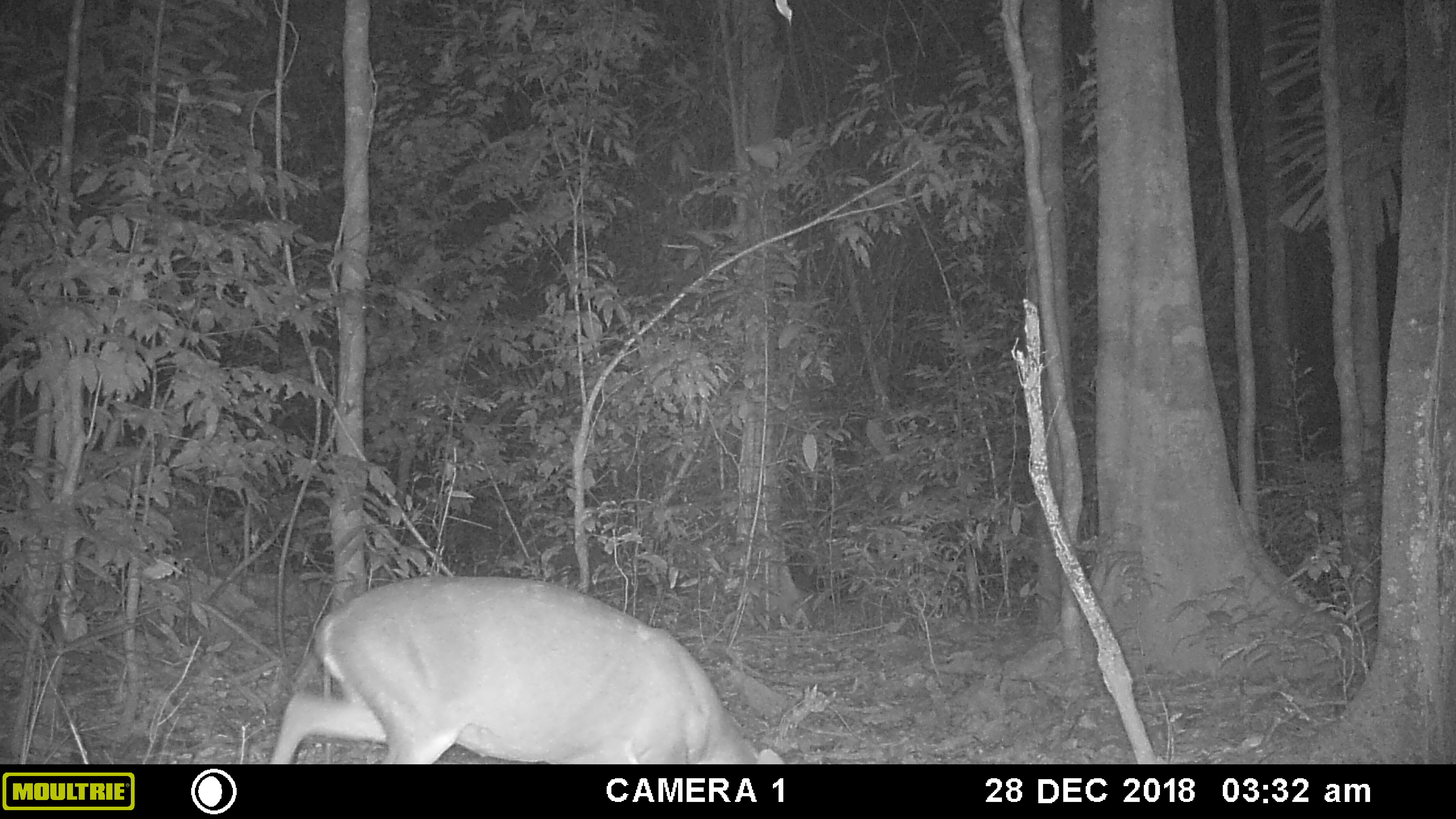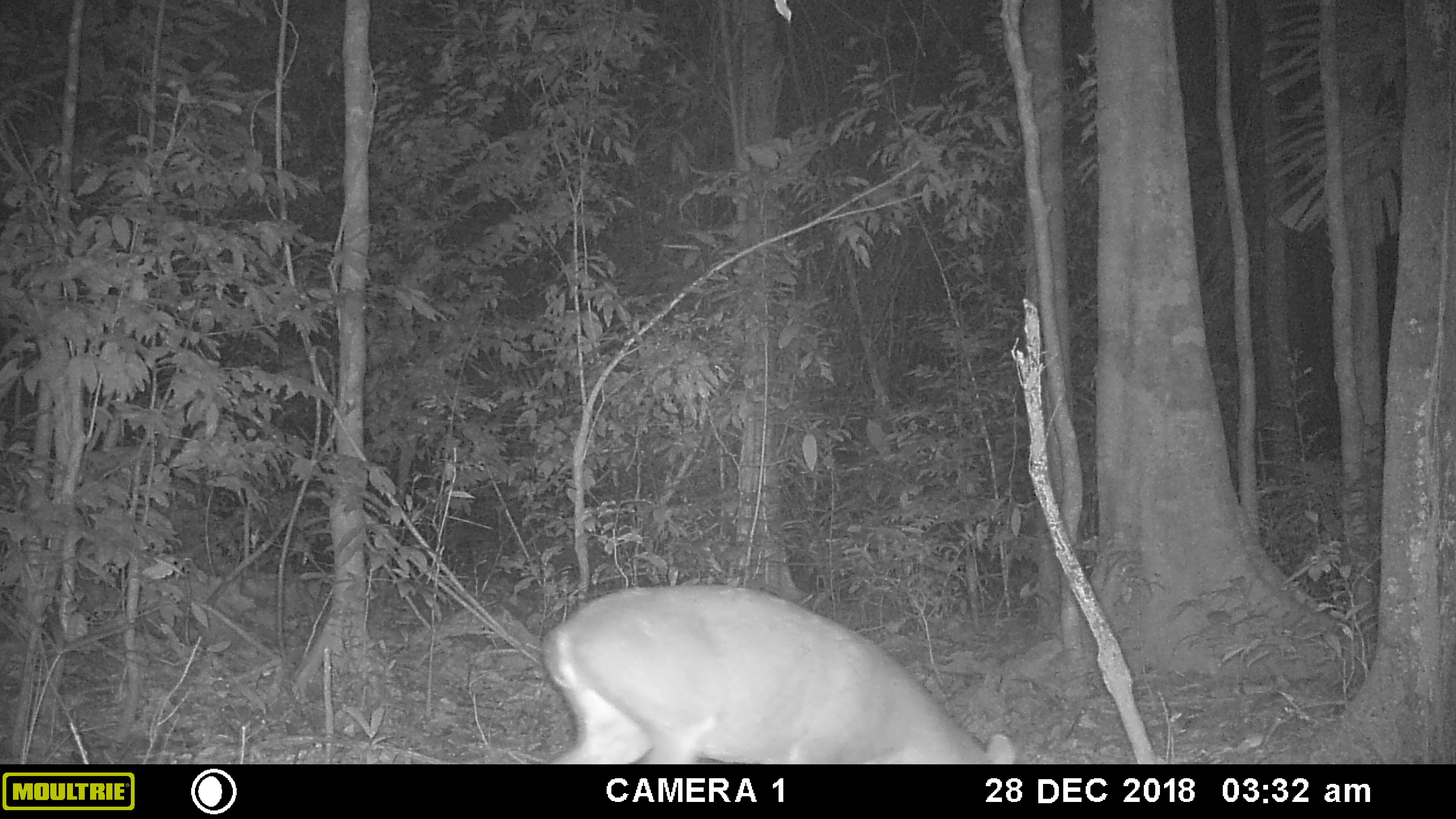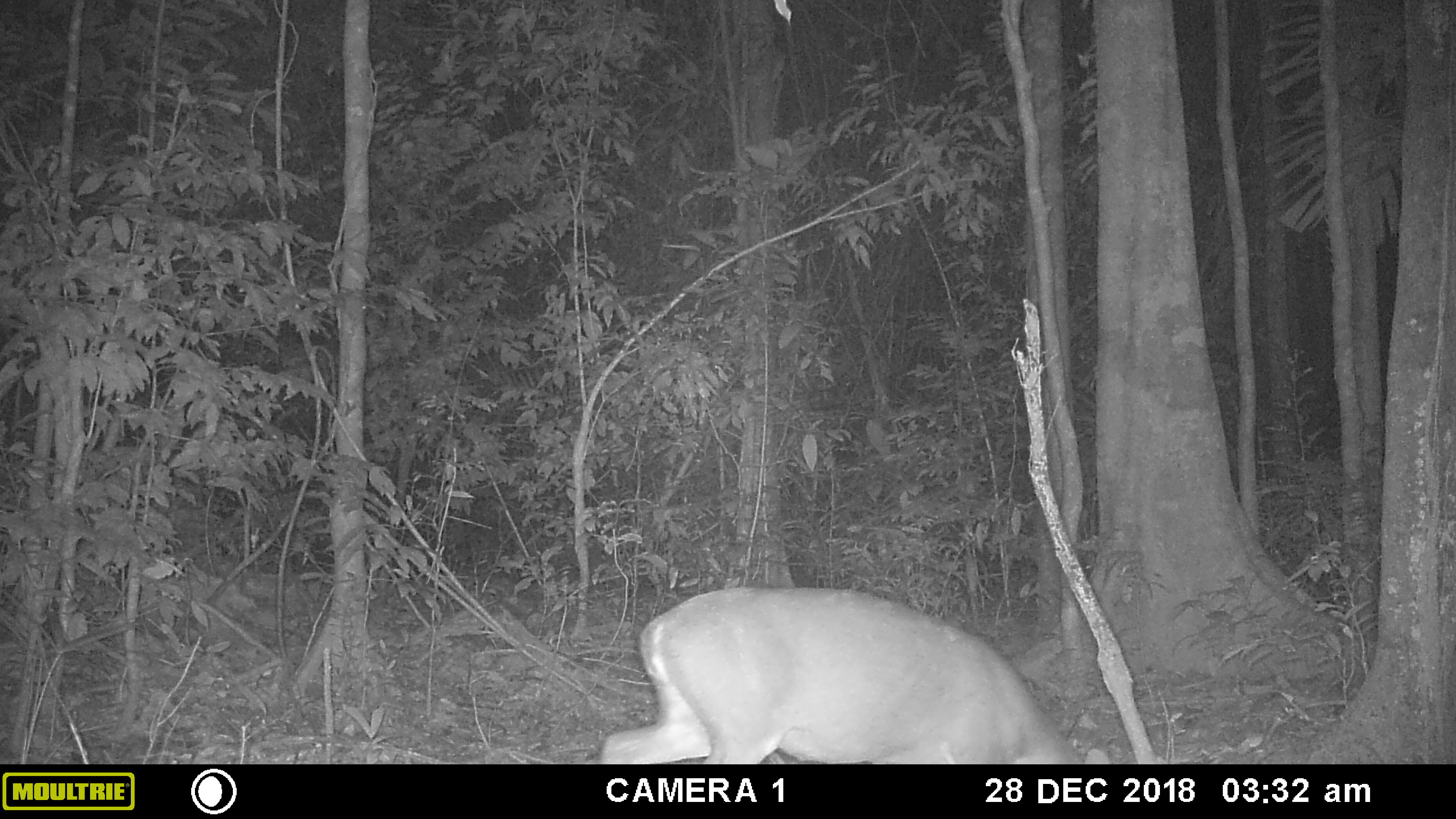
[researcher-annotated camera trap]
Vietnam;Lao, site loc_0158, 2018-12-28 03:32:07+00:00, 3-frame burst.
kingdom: Animalia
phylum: Chordata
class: Mammalia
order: Artiodactyla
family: Cervidae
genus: Muntiacus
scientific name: Muntiacus vuquangensis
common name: large-antlered muntjac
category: large antlered muntjac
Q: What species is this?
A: Large antlered muntjac (large-antlered muntjac) (Muntiacus vuquangensis).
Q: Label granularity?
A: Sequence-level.